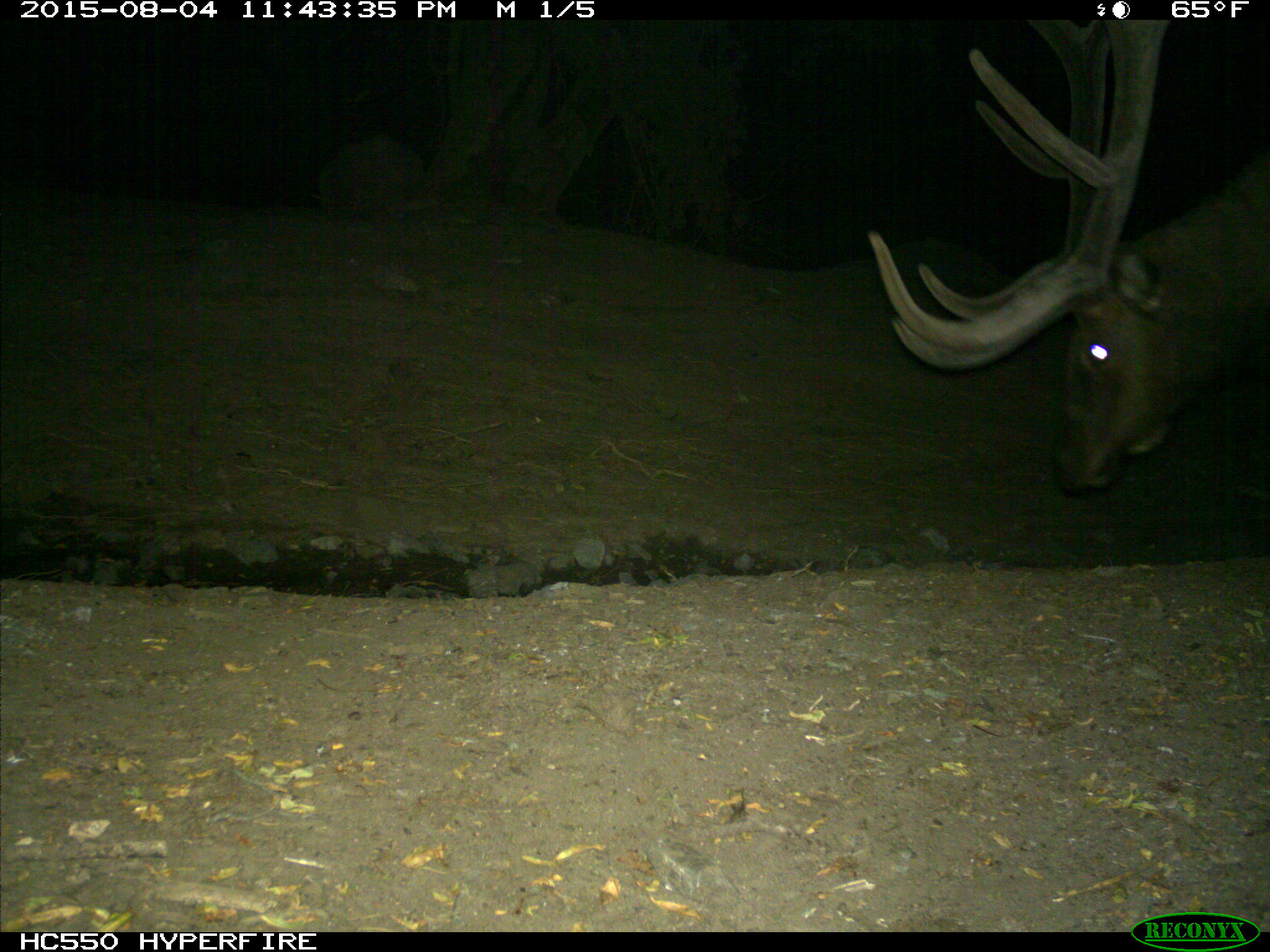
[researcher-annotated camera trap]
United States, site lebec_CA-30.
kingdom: Animalia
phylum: Chordata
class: Mammalia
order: Artiodactyla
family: Cervidae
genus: Cervus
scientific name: Cervus canadensis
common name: elk